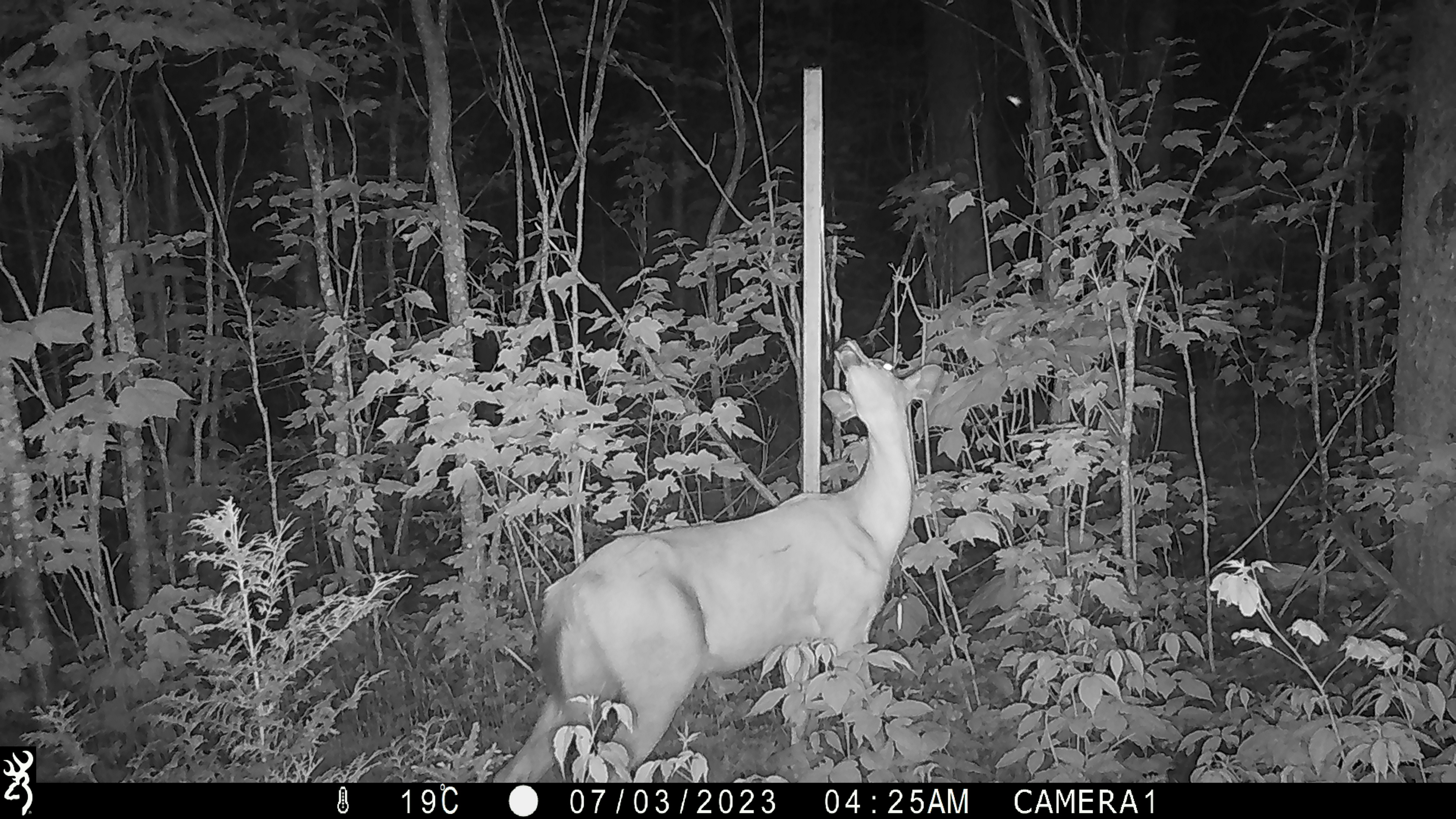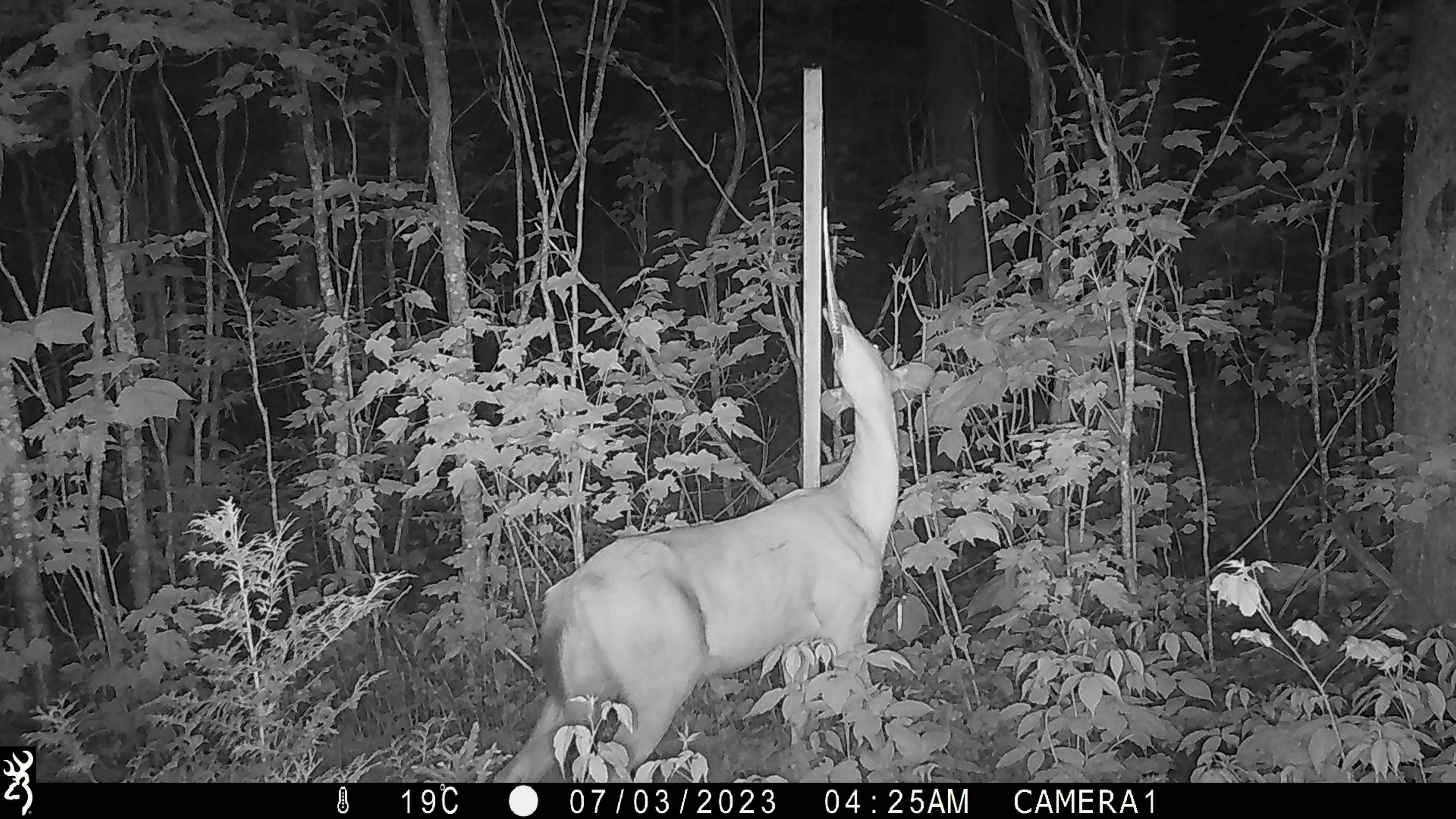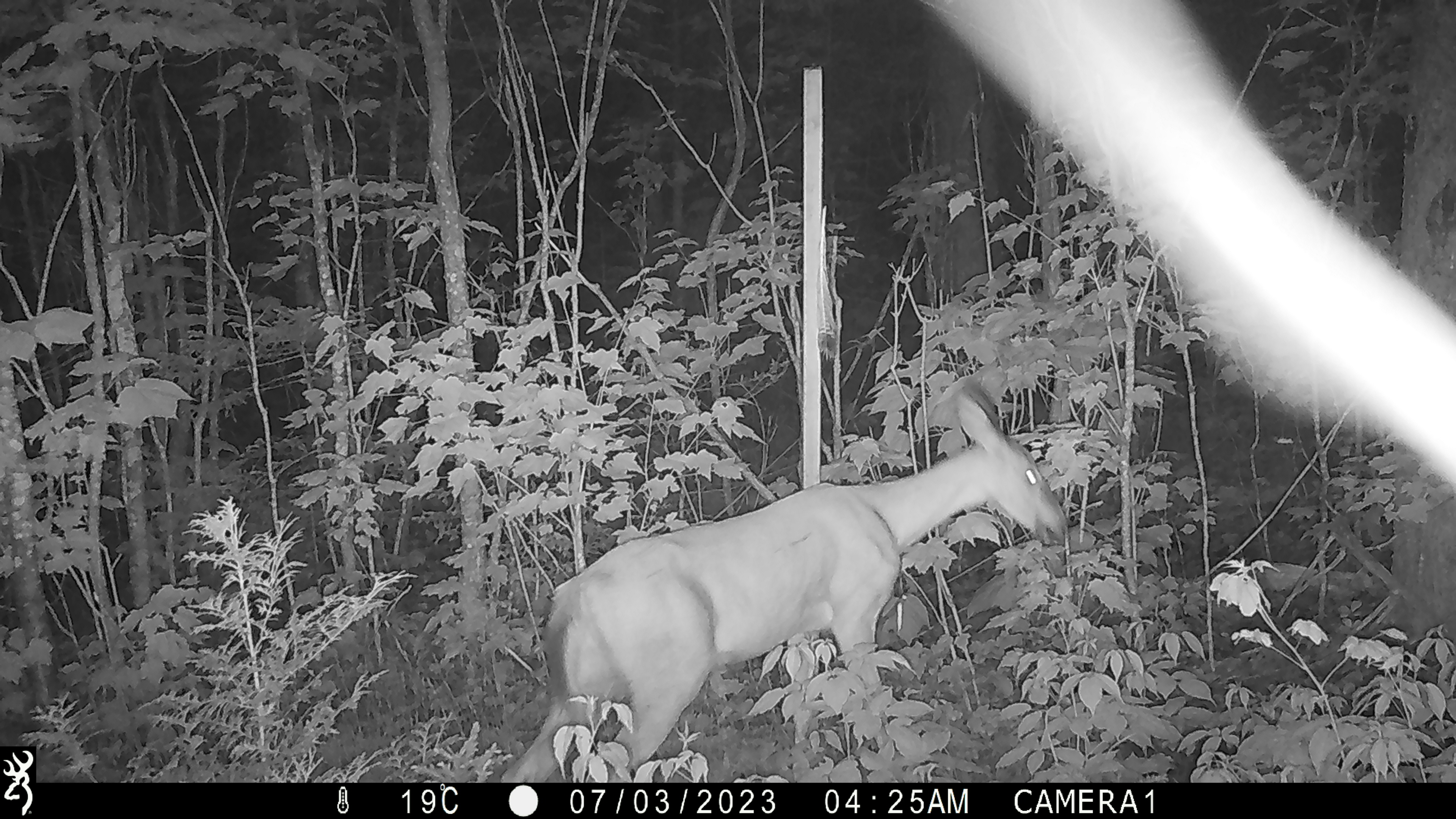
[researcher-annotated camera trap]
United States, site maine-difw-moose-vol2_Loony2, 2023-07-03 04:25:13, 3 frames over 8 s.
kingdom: Animalia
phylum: Chordata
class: Mammalia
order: Artiodactyla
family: Cervidae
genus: Odocoileus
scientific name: Odocoileus virginianus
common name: white-tailed deer